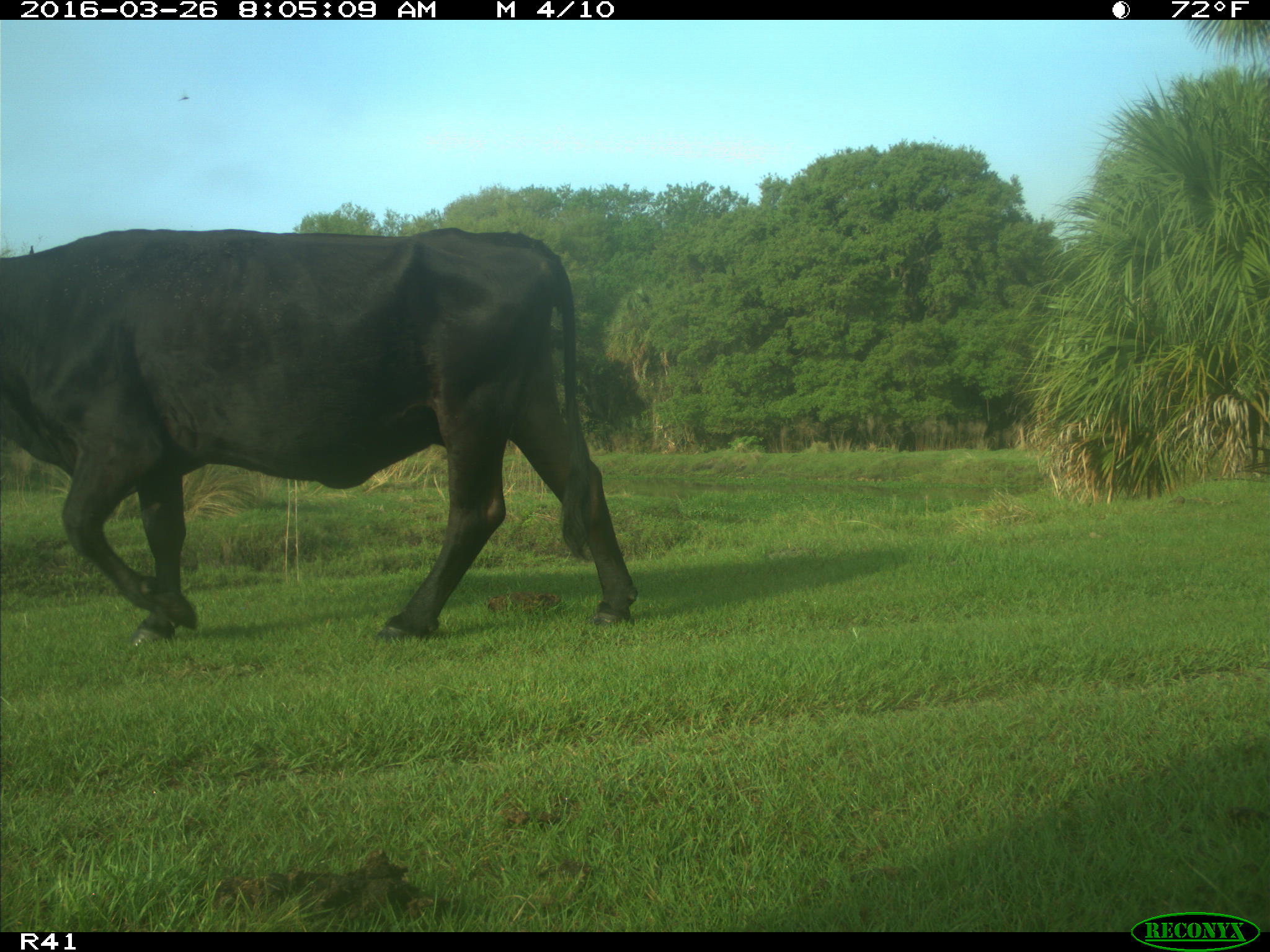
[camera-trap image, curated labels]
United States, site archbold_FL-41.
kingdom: Animalia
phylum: Chordata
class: Mammalia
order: Artiodactyla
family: Bovidae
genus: Bos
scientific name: Bos taurus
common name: domestic cow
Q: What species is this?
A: Bos taurus (domestic cow).